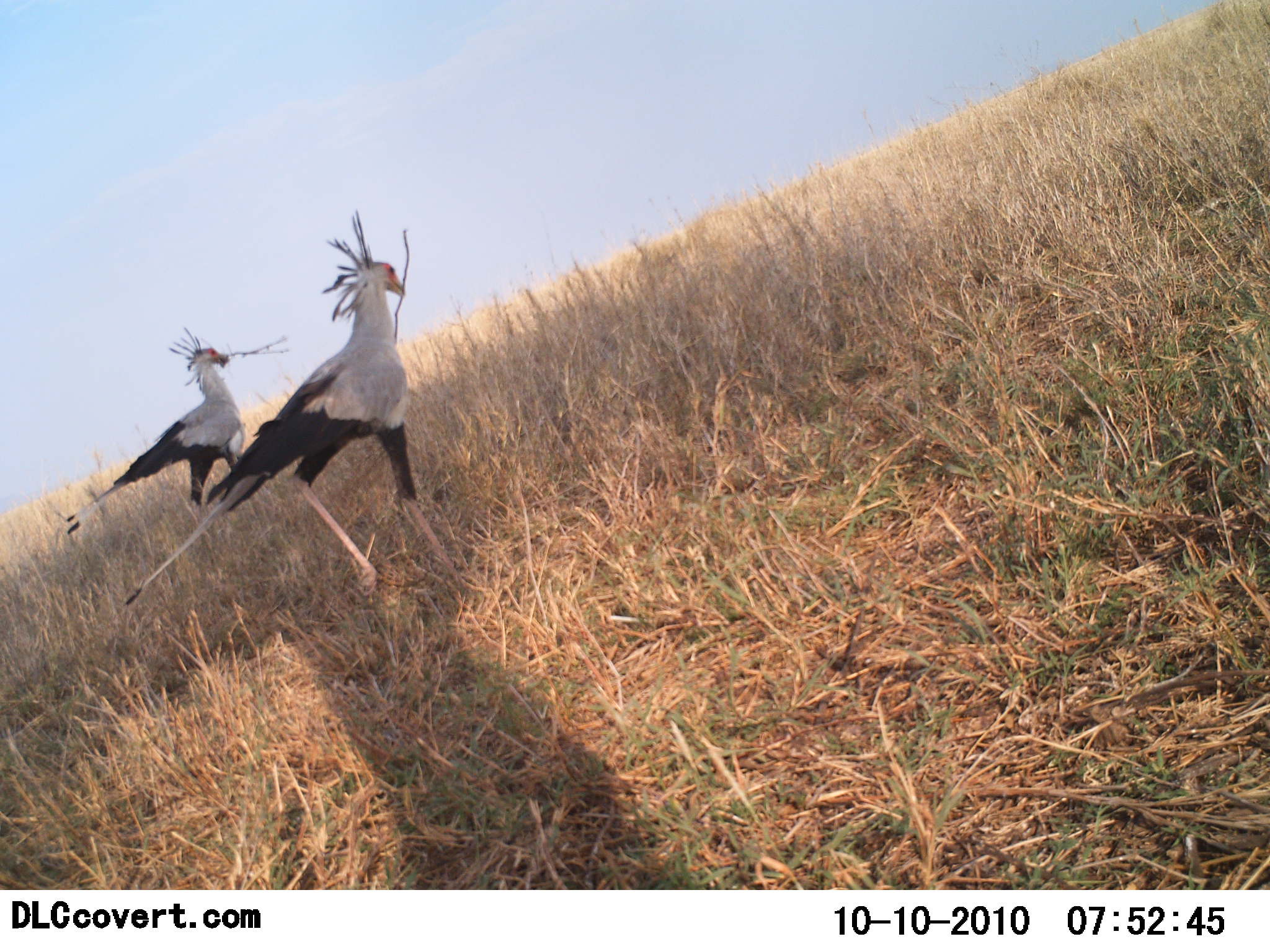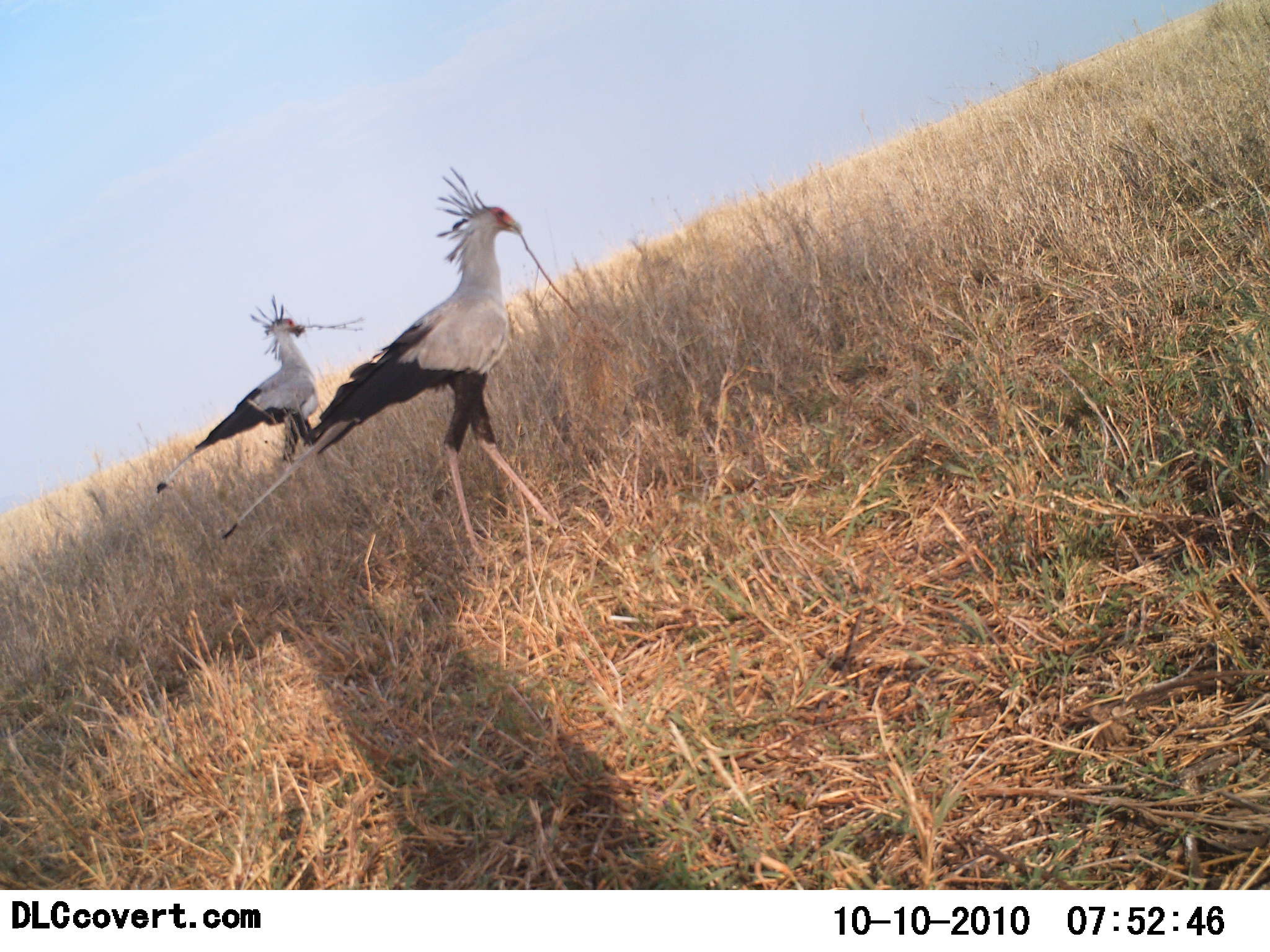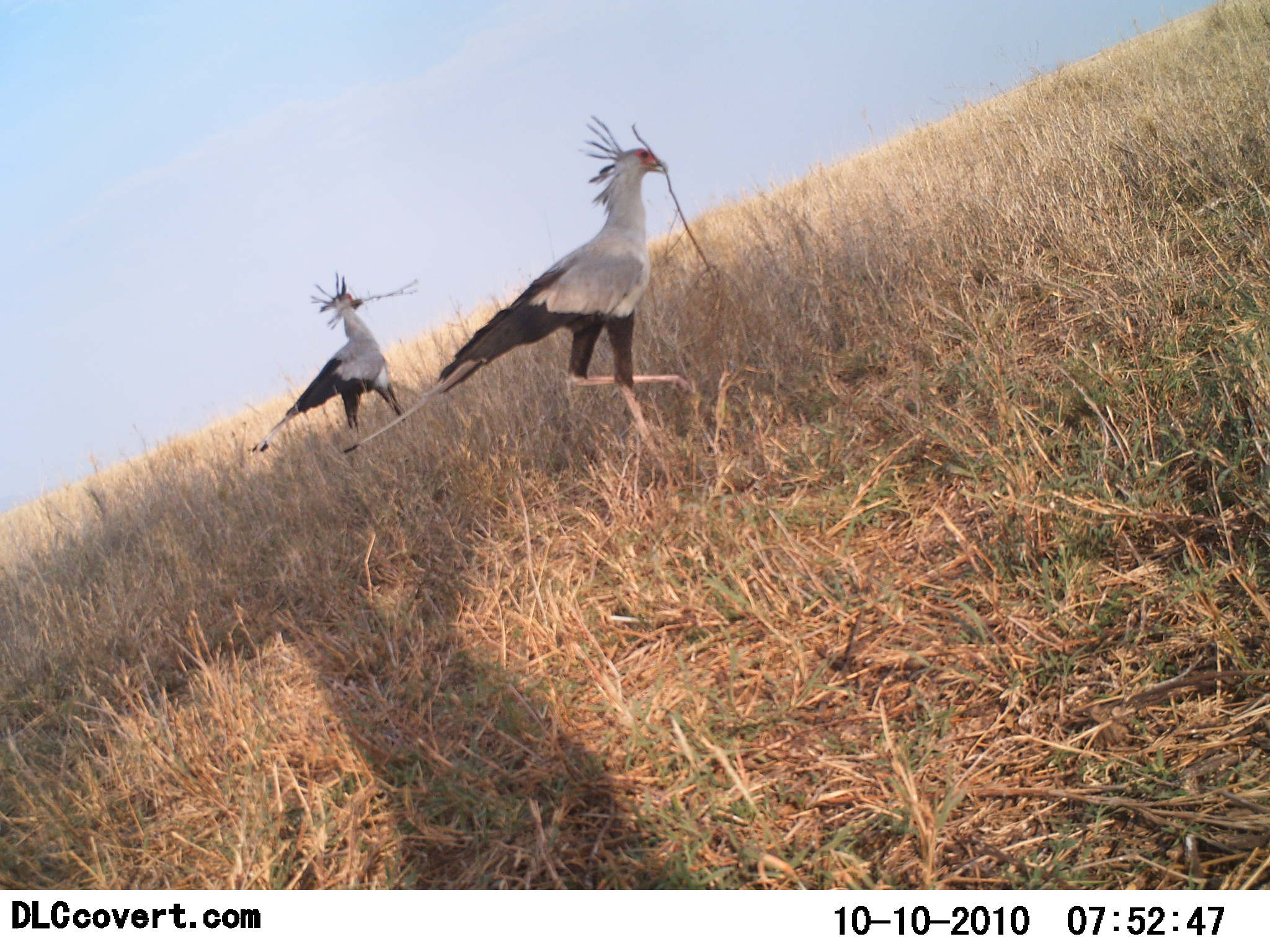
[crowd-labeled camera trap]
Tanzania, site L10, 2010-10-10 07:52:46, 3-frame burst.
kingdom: Animalia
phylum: Chordata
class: Aves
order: Accipitriformes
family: Sagittariidae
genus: Sagittarius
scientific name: Sagittarius serpentarius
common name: secretary bird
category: secretarybird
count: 2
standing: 0%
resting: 0%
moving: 88%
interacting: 19%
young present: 0%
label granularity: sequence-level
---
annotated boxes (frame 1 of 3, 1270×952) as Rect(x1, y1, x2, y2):
animal: Rect(122, 211, 470, 606); Rect(63, 325, 244, 538)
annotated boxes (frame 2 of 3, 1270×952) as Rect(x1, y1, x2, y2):
animal: Rect(221, 164, 567, 579); Rect(153, 292, 321, 501)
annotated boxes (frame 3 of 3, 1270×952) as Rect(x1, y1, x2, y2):
animal: Rect(341, 113, 702, 514); Rect(247, 268, 404, 462)